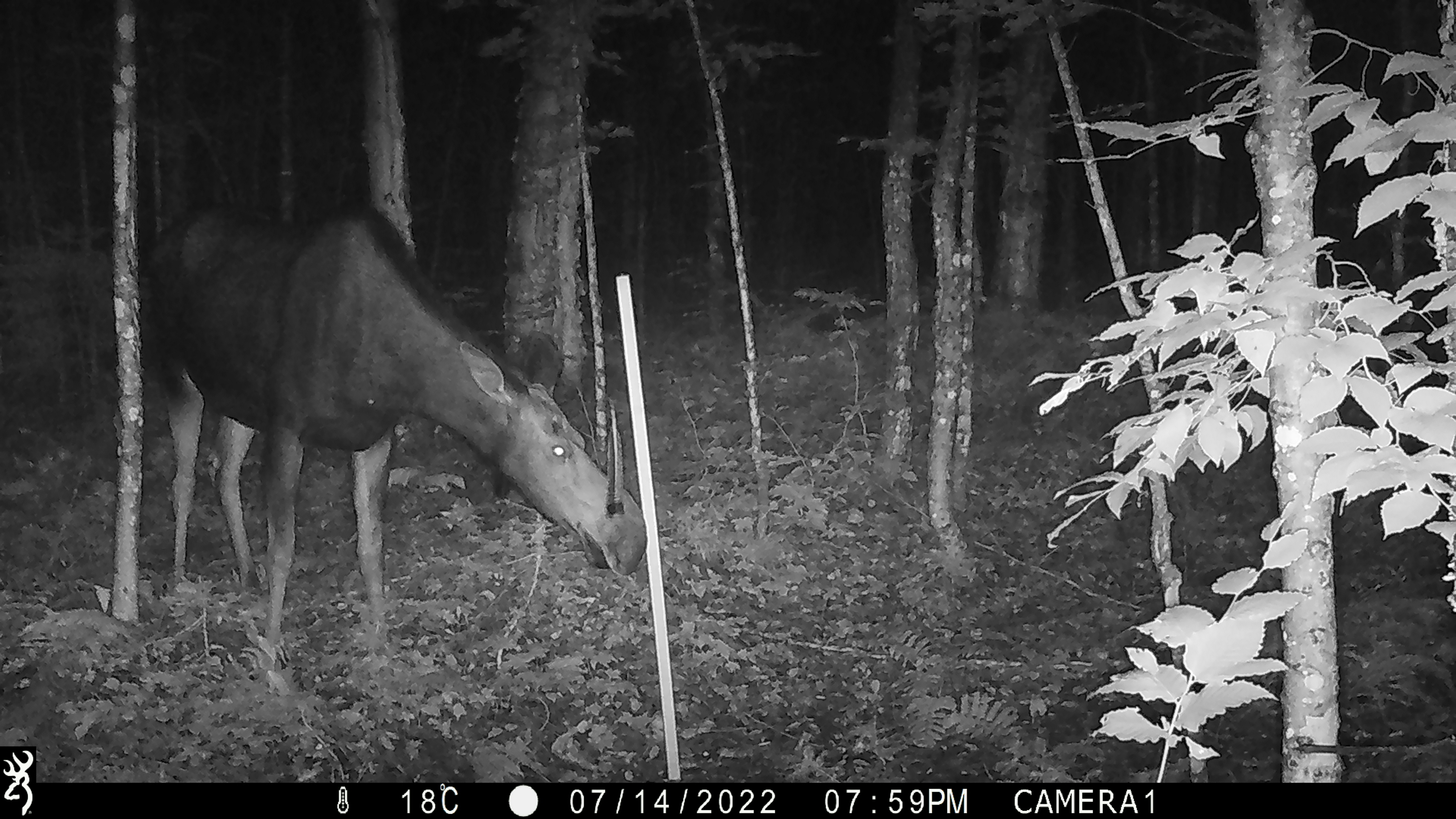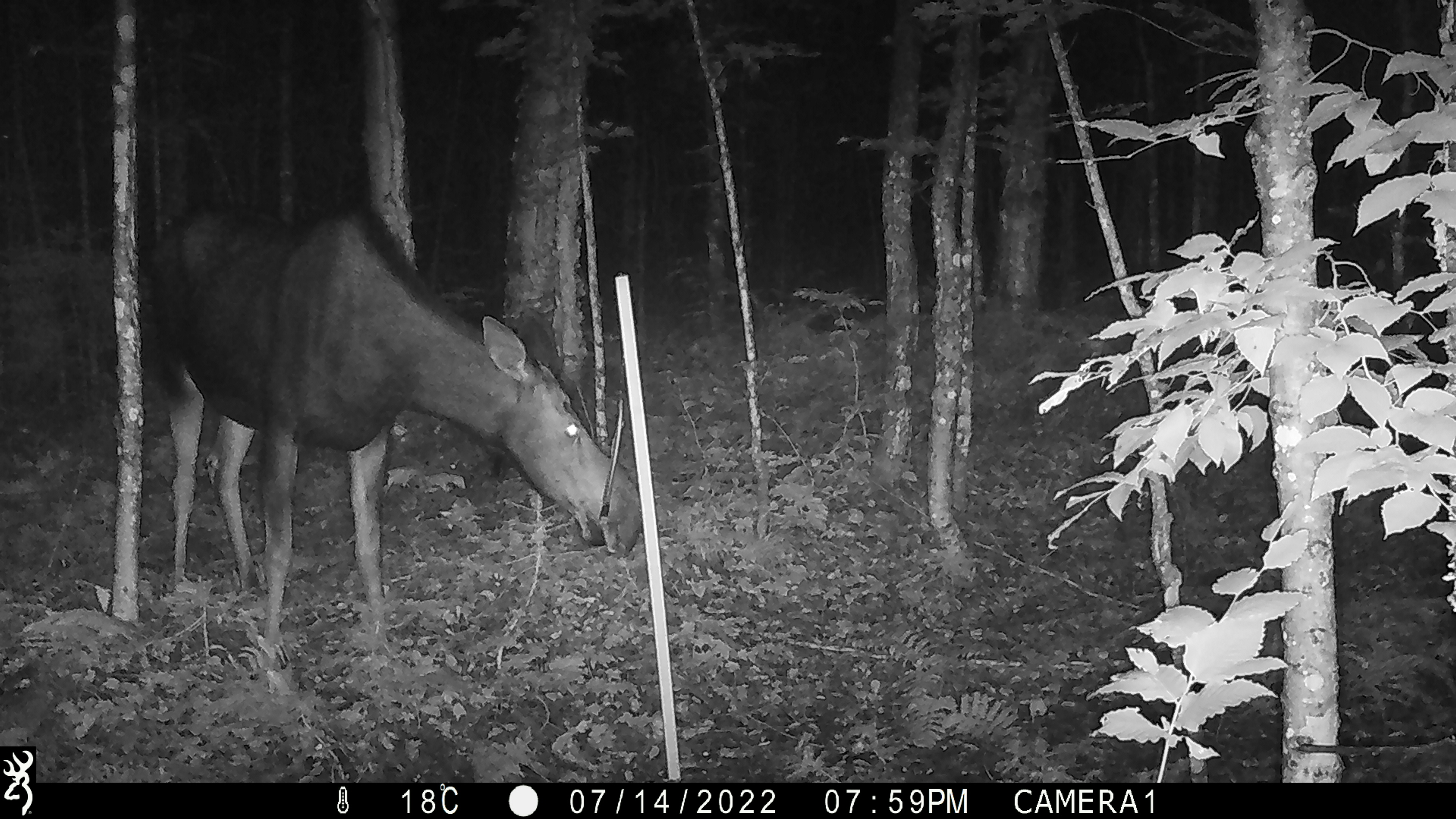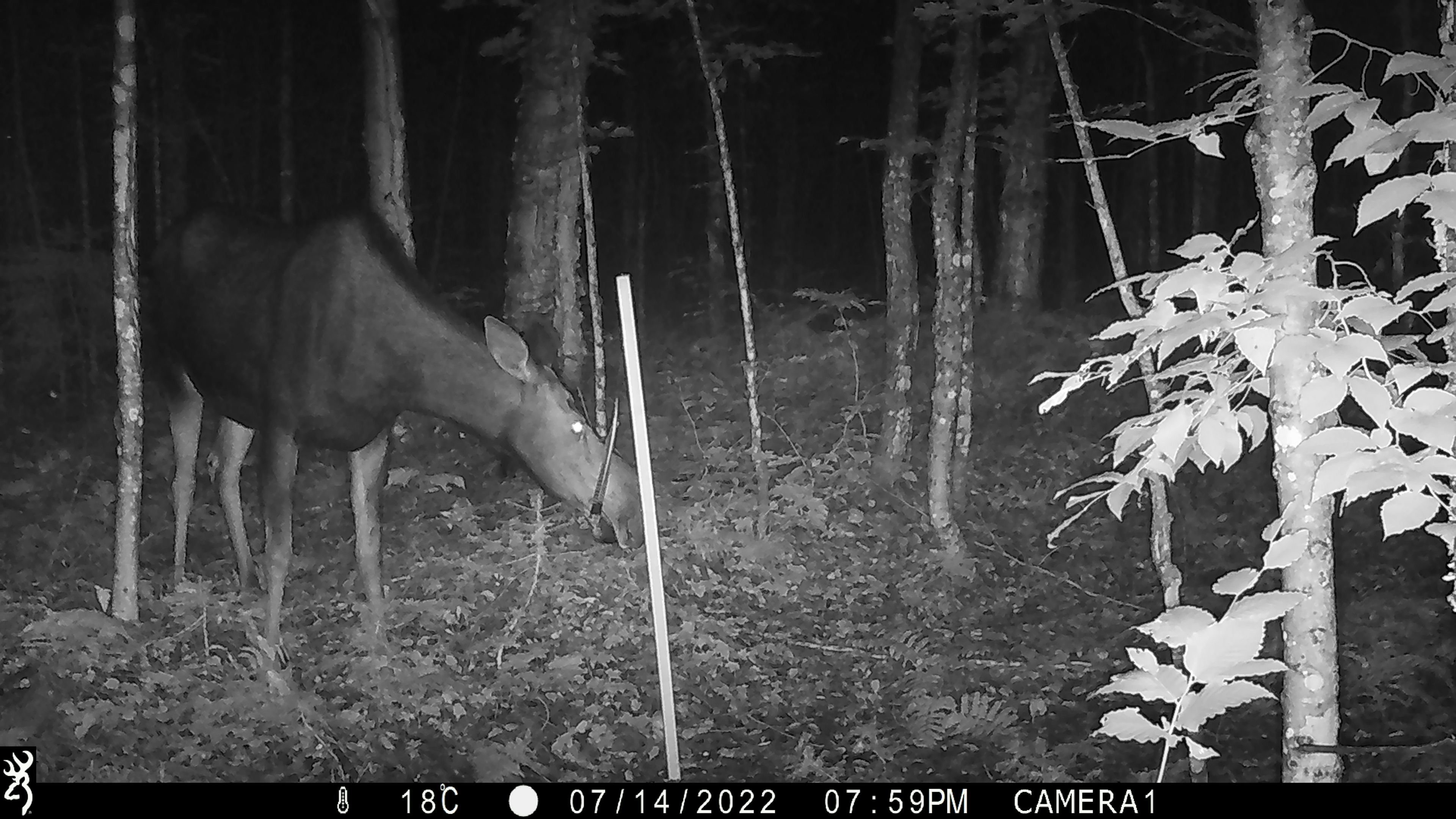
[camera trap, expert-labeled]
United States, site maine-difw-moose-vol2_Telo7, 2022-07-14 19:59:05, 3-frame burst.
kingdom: Animalia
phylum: Chordata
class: Mammalia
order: Artiodactyla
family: Cervidae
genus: Alces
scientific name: Alces alces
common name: moose